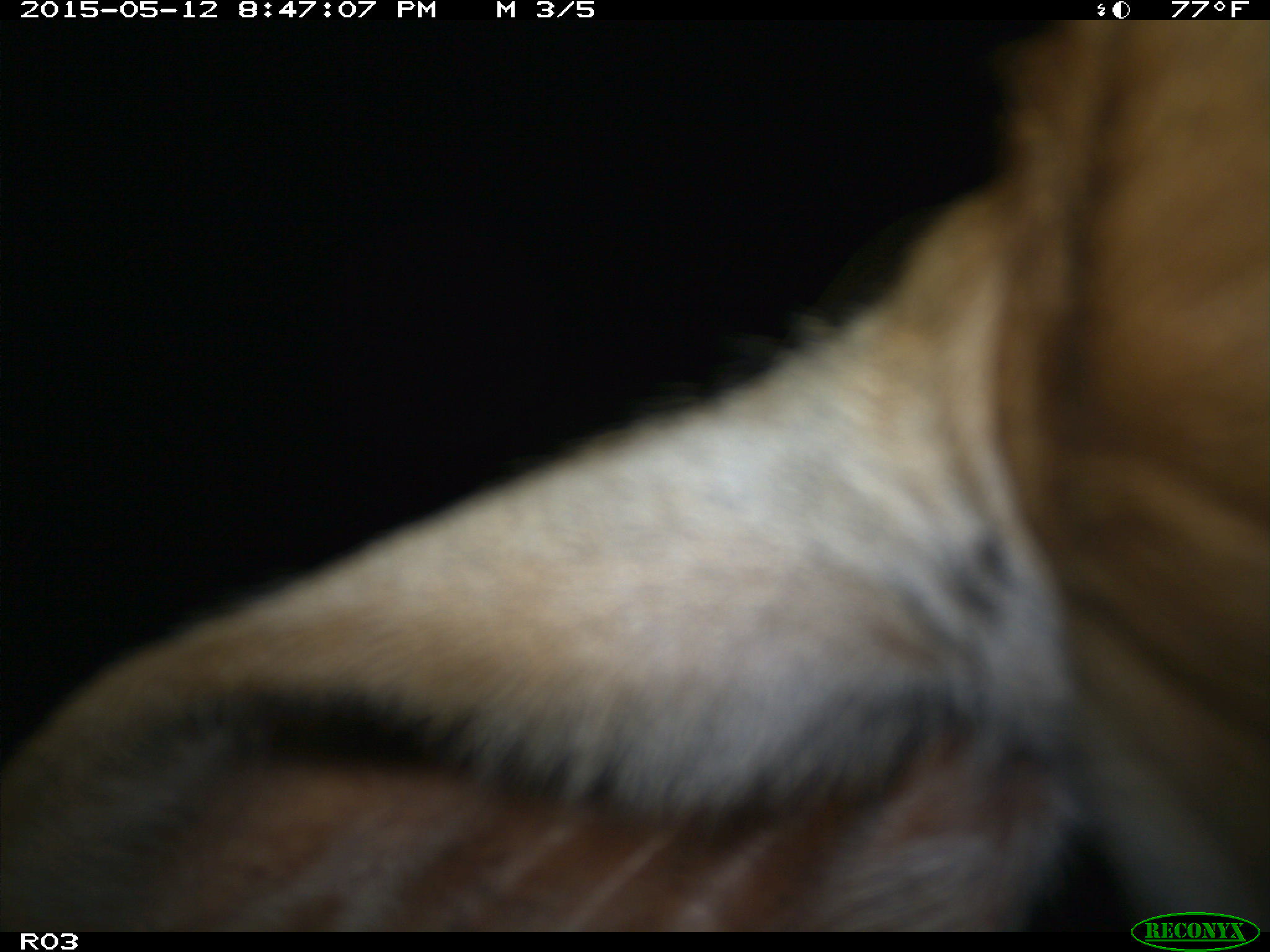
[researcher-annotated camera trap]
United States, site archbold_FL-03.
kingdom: Animalia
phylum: Chordata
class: Mammalia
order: Artiodactyla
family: Bovidae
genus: Bos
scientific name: Bos taurus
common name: domestic cow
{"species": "Bos taurus (domestic cow)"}